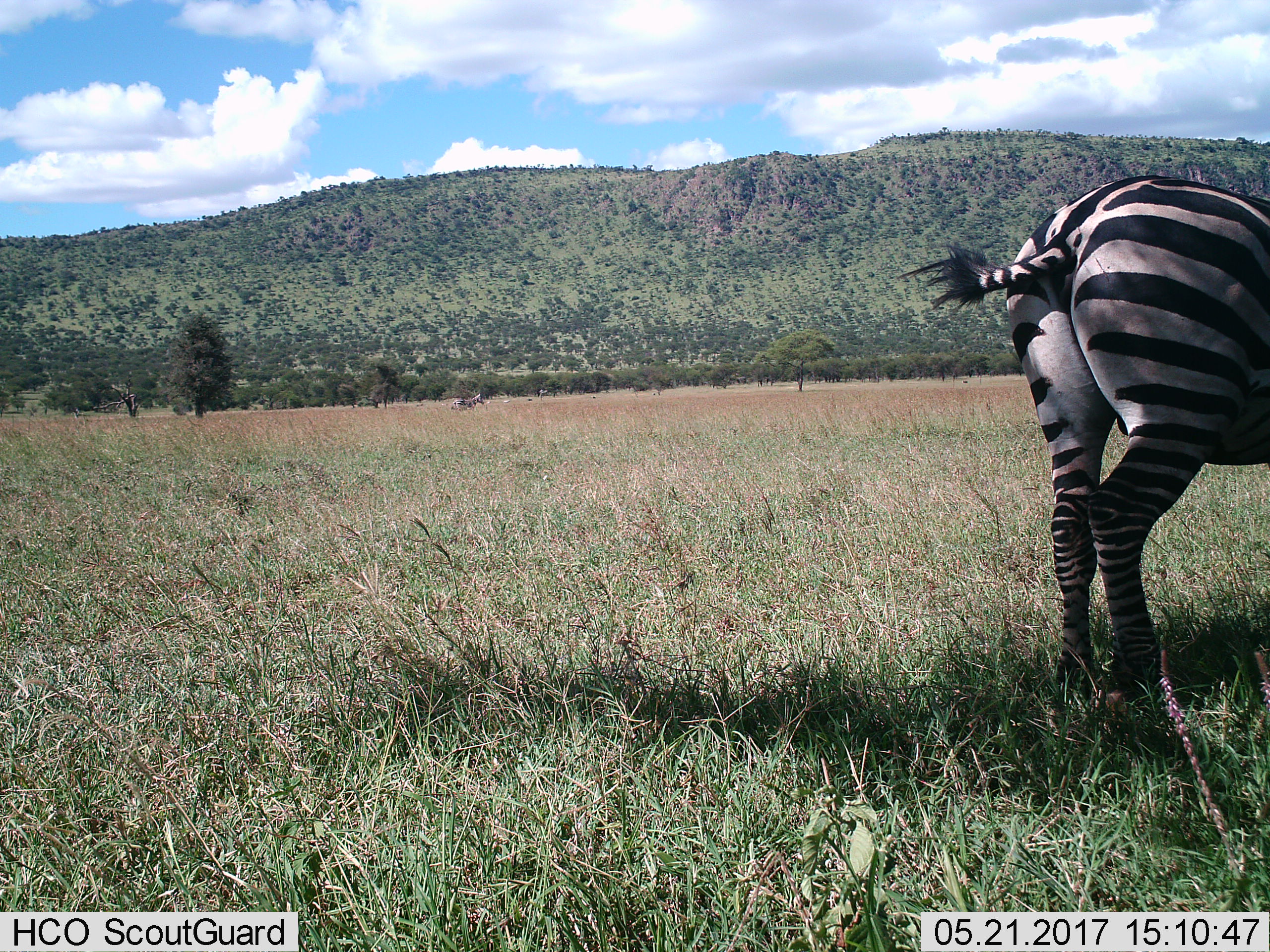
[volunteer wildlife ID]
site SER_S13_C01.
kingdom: Animalia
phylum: Chordata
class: Mammalia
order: Perissodactyla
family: Equidae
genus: Equus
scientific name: Equus quagga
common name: plains zebra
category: zebraplains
Zebraplains (plains zebra) (Equus quagga), count 2. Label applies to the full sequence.